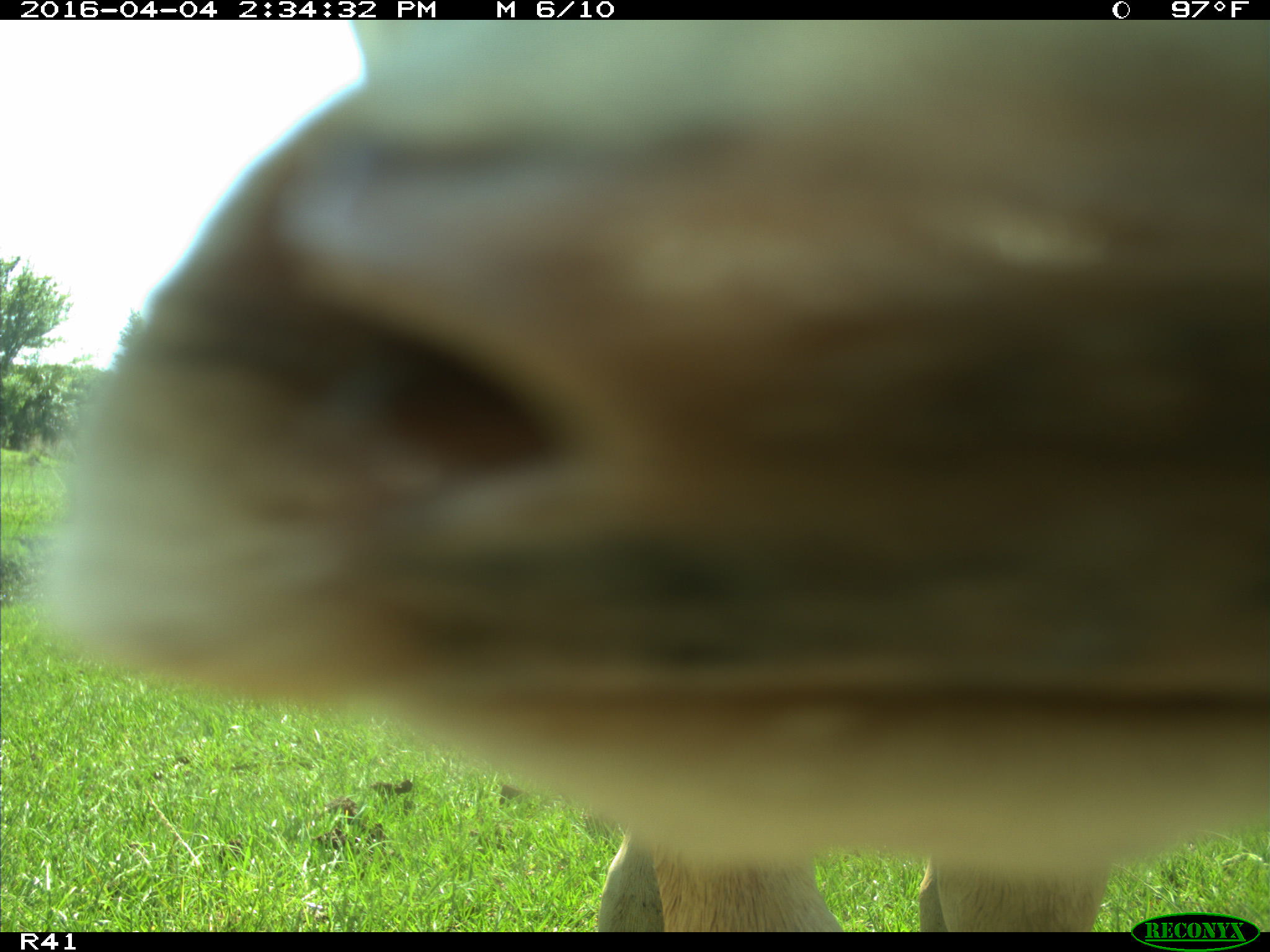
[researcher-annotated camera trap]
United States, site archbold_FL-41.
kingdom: Animalia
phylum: Chordata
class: Mammalia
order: Artiodactyla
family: Bovidae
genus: Bos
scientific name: Bos taurus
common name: domestic cow